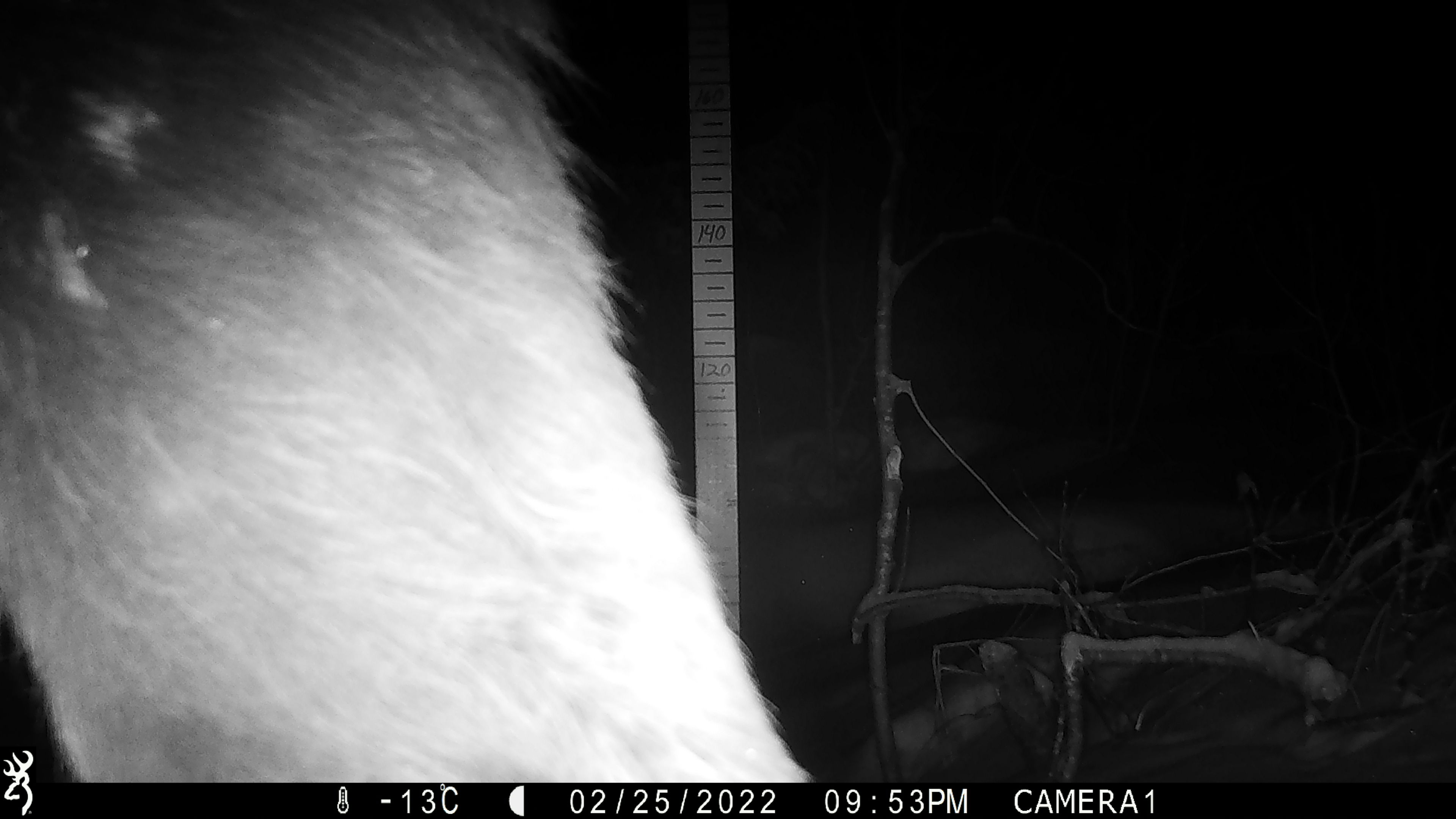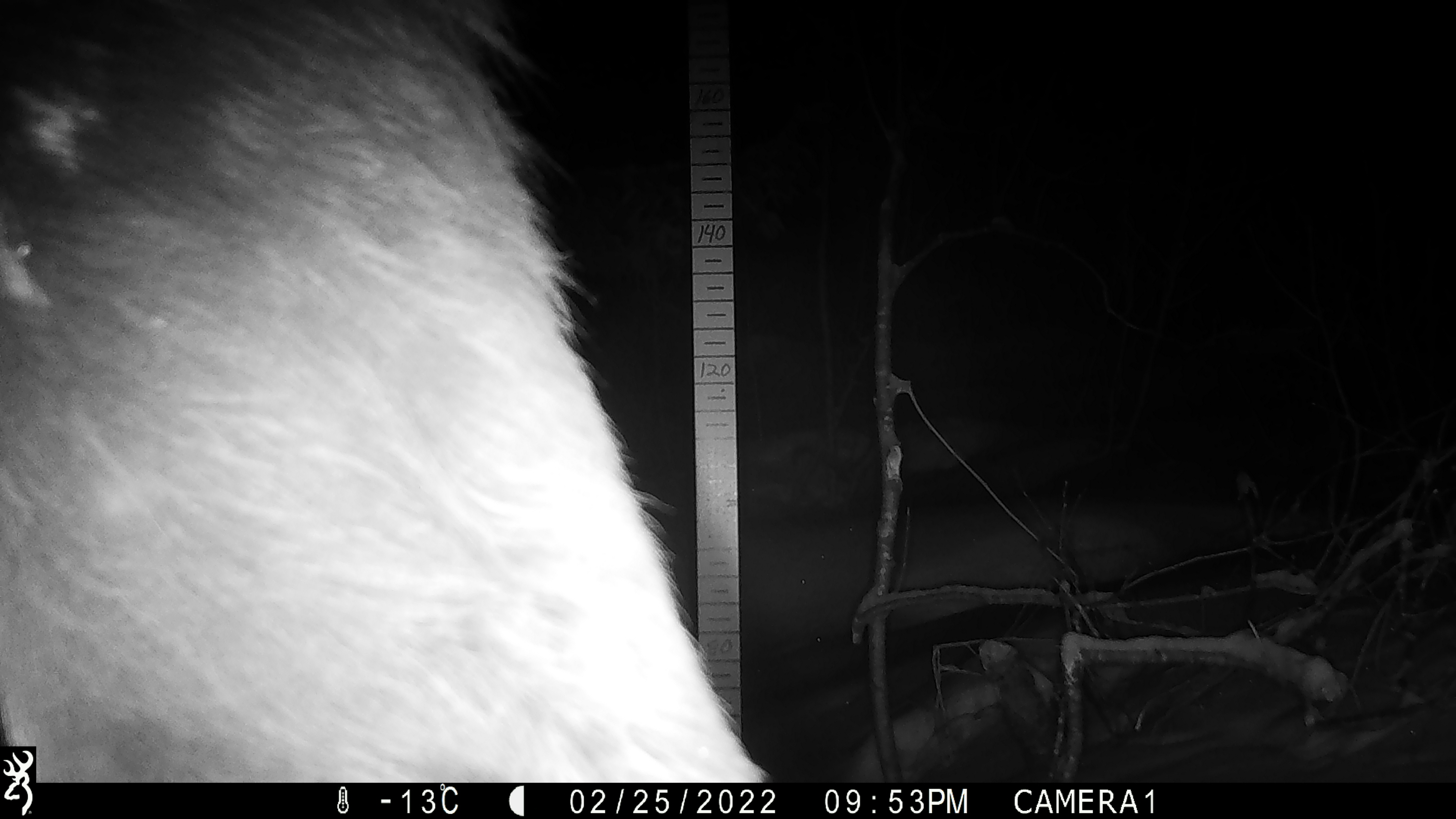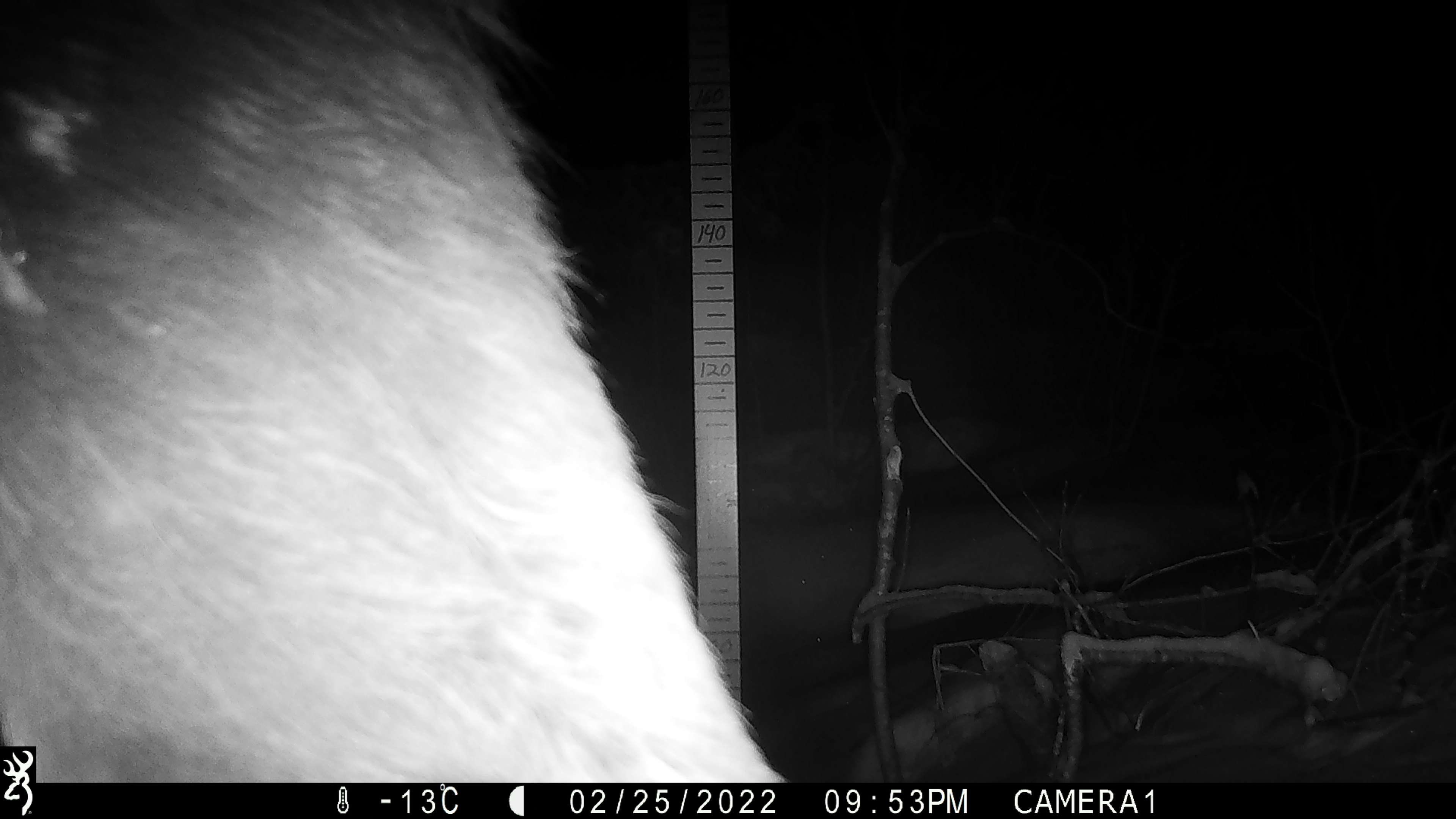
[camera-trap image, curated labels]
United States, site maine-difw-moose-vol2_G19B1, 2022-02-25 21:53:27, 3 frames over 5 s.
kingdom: Animalia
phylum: Chordata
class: Mammalia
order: Artiodactyla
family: Cervidae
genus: Alces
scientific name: Alces alces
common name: moose